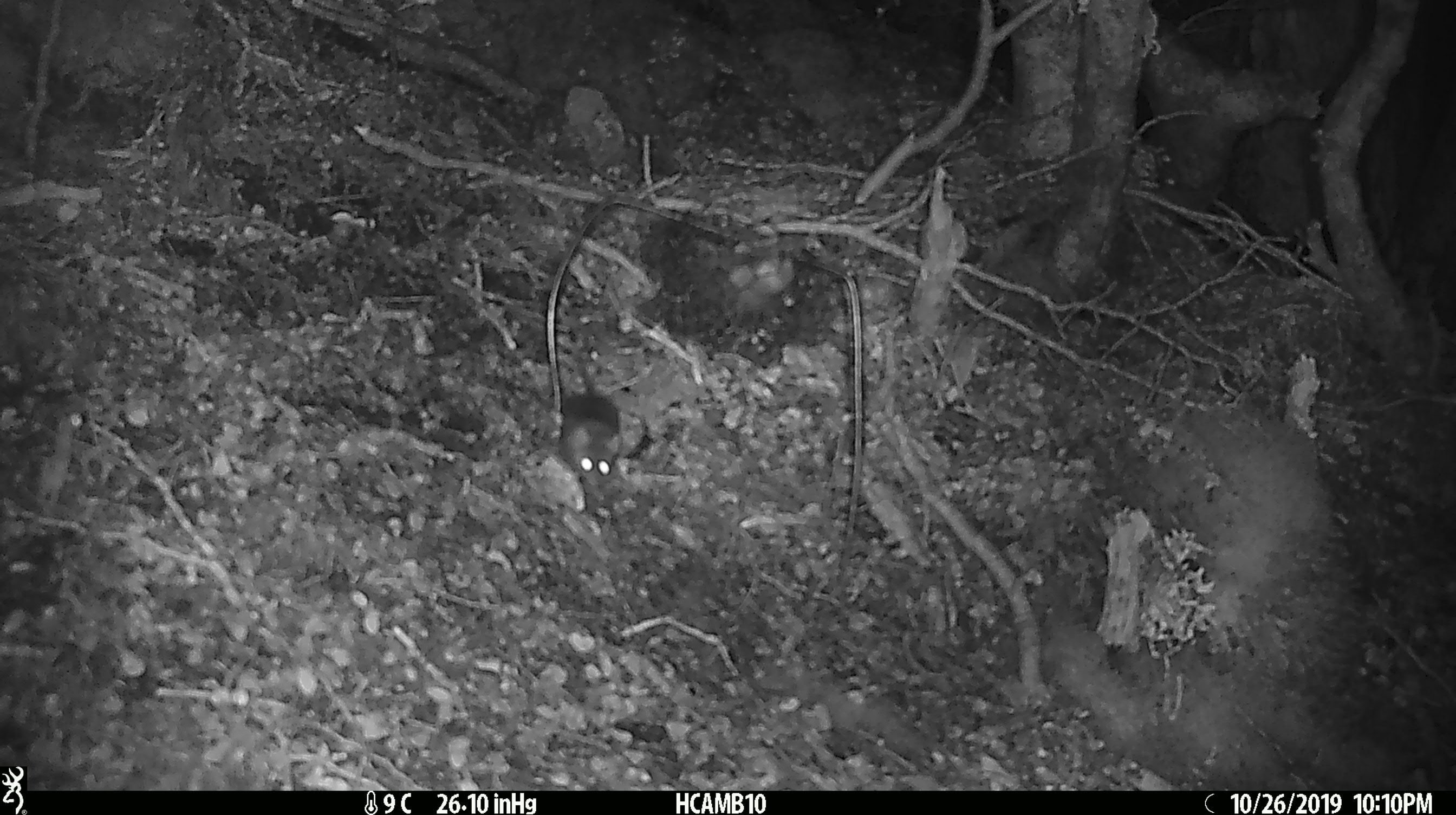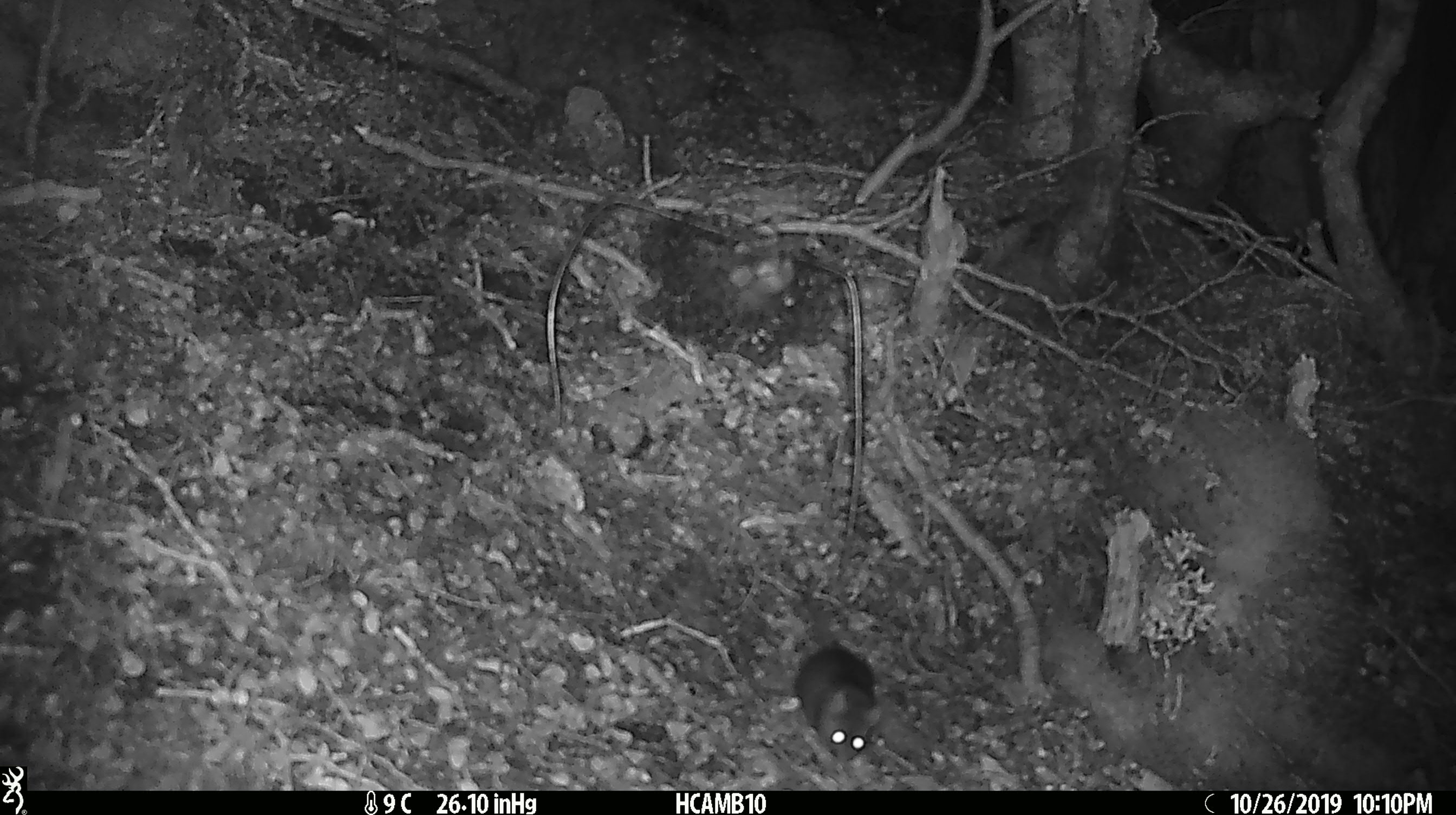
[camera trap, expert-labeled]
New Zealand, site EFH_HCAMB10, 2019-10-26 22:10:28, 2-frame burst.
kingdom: Animalia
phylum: Chordata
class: Mammalia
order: Rodentia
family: Muridae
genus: Mus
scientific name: Mus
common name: mouse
Mouse (Mus).